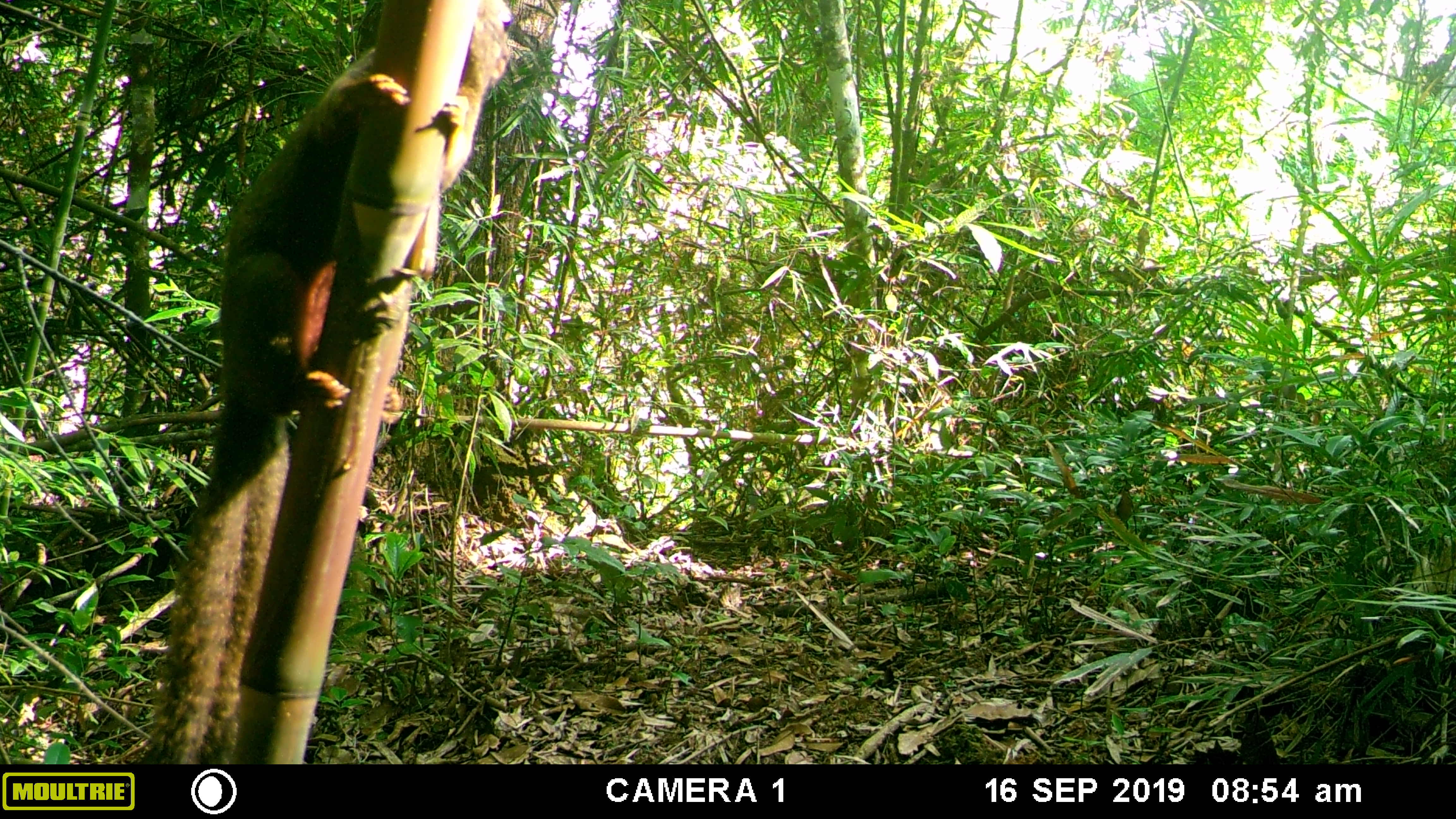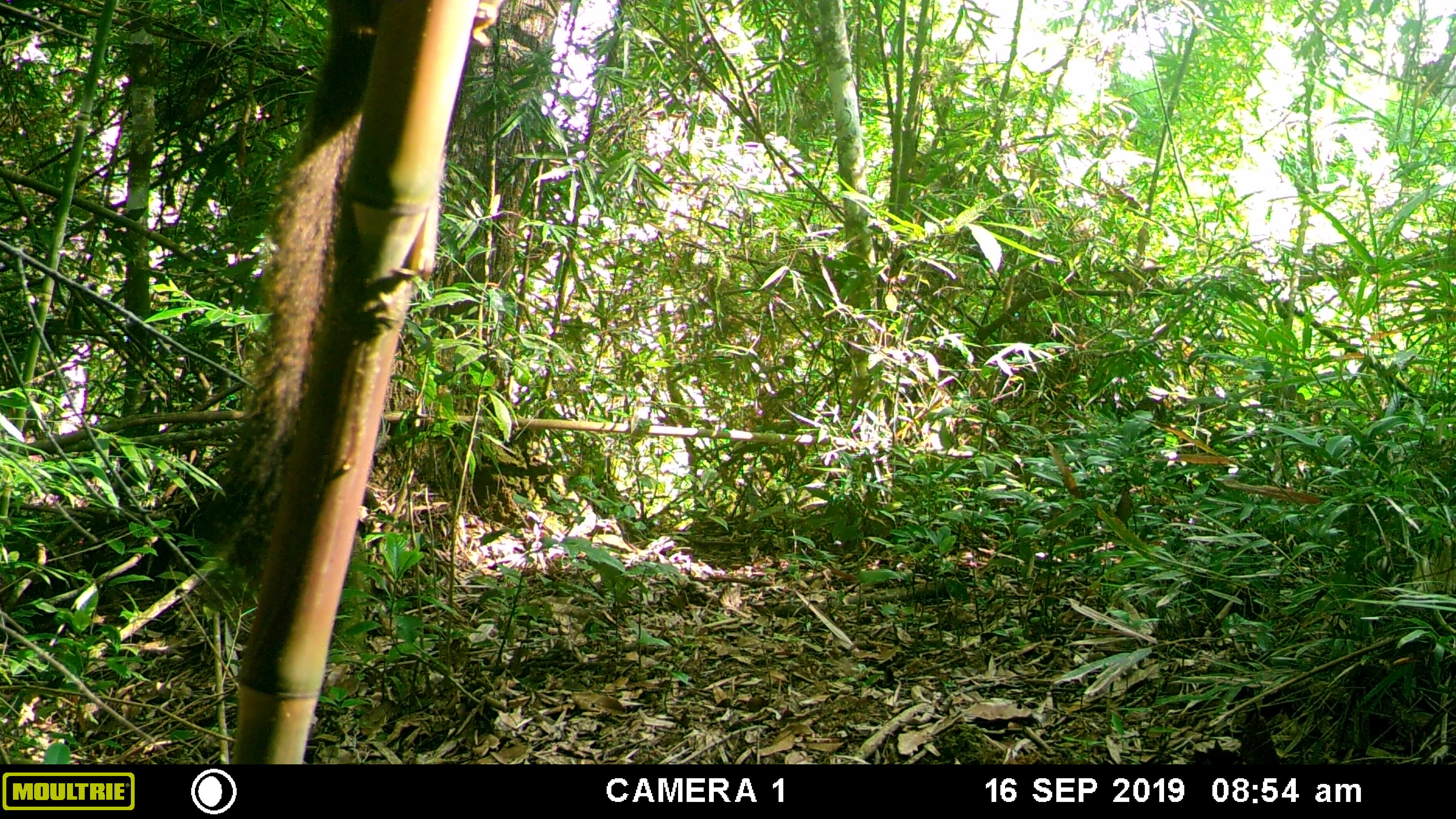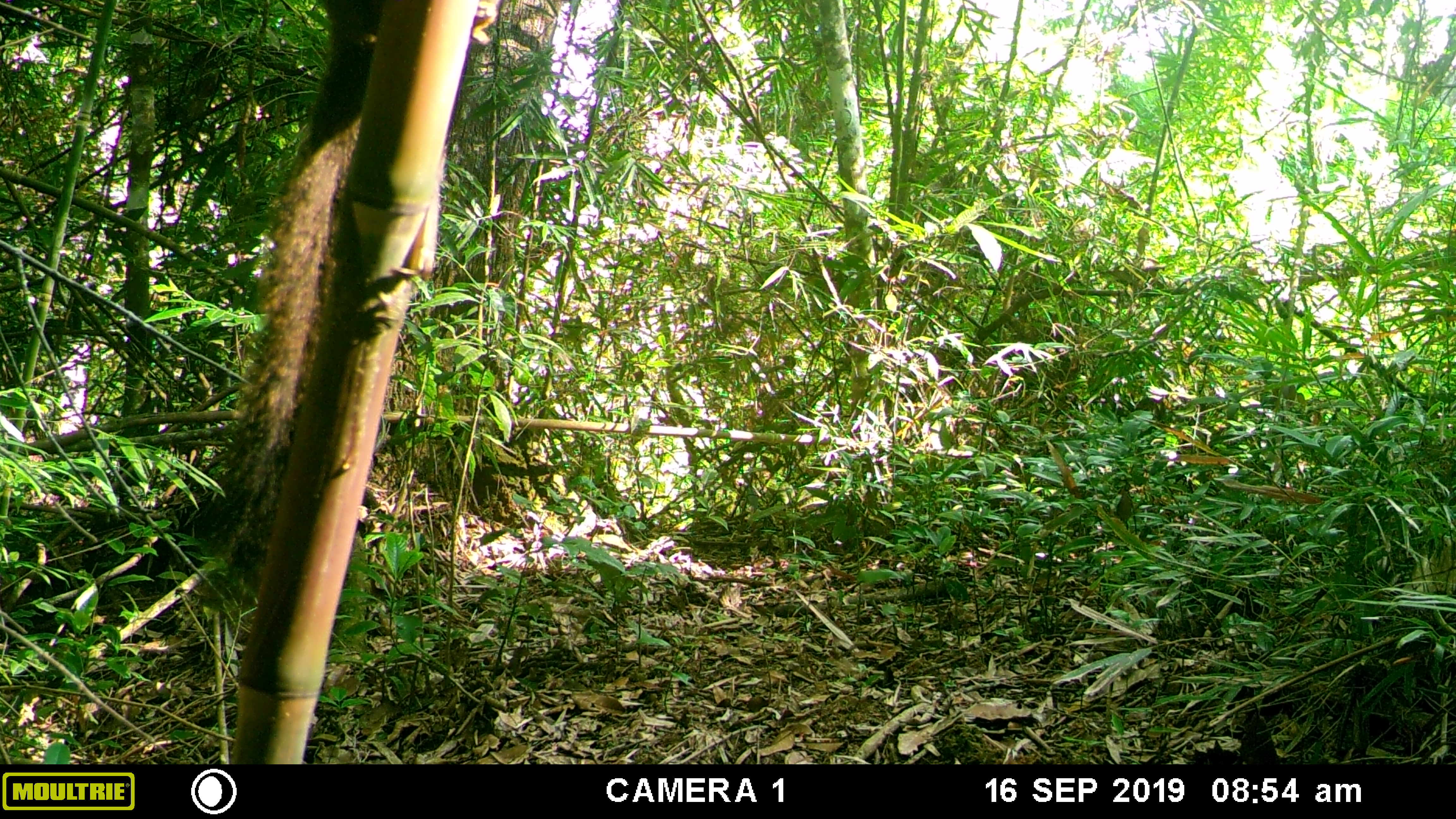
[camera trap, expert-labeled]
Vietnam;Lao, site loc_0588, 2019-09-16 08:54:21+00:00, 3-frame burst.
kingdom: Animalia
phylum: Chordata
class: Mammalia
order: Rodentia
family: Sciuridae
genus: Callosciurus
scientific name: Callosciurus erythraeus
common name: pallas's squirrel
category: pallass squirrel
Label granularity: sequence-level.